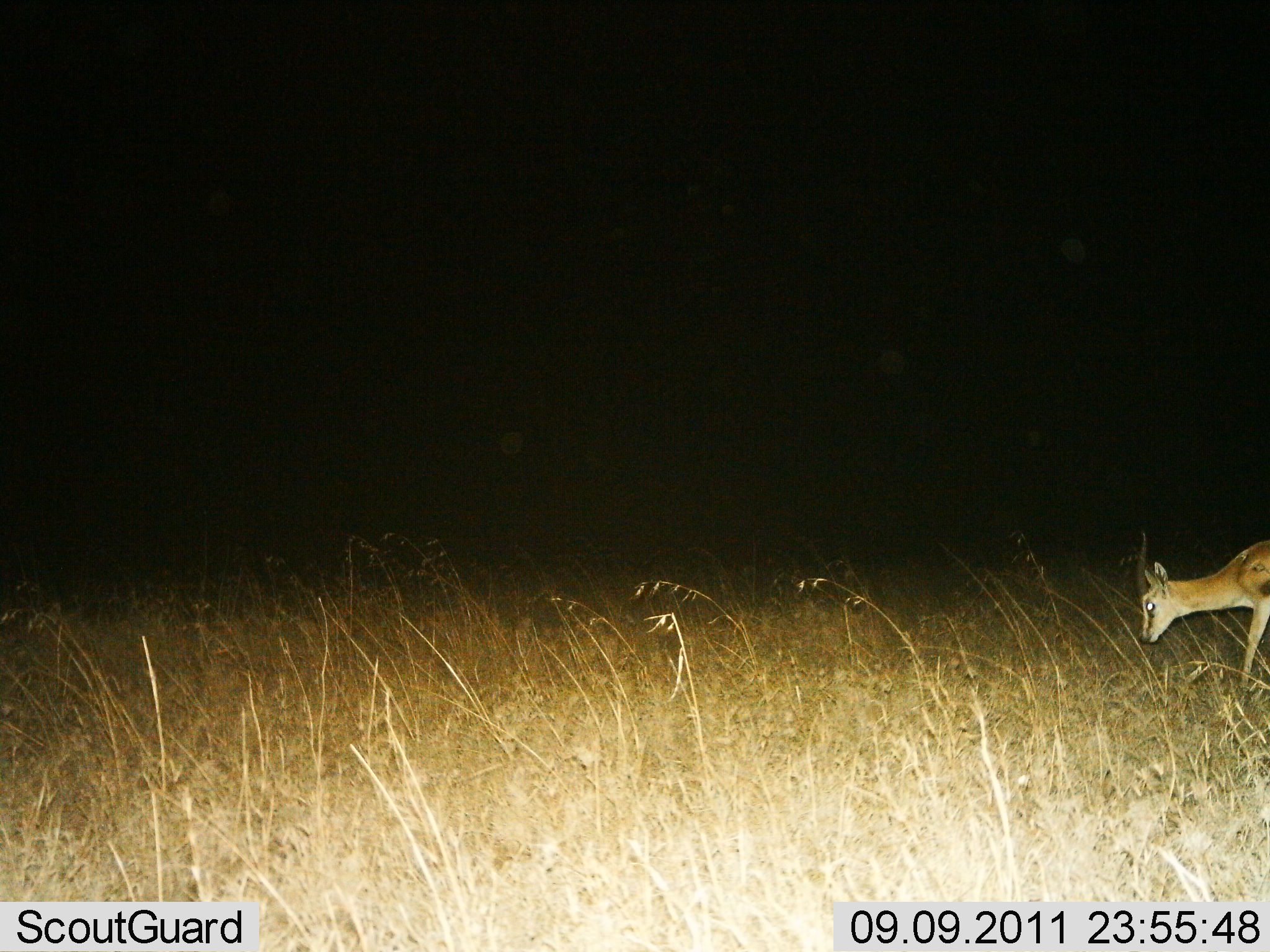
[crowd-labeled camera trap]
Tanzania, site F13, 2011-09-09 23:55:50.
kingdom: Animalia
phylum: Chordata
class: Mammalia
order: Artiodactyla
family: Bovidae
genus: Eudorcas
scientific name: Eudorcas thomsonii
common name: thomson's gazelle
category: gazellethomsons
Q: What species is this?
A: Gazellethomsons (thomson's gazelle) (Eudorcas thomsonii).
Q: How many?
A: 1.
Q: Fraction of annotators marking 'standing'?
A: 10%.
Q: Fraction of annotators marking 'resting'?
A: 0%.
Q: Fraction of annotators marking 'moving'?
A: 80%.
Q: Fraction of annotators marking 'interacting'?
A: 0%.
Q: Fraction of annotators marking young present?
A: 0%.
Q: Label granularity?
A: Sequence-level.